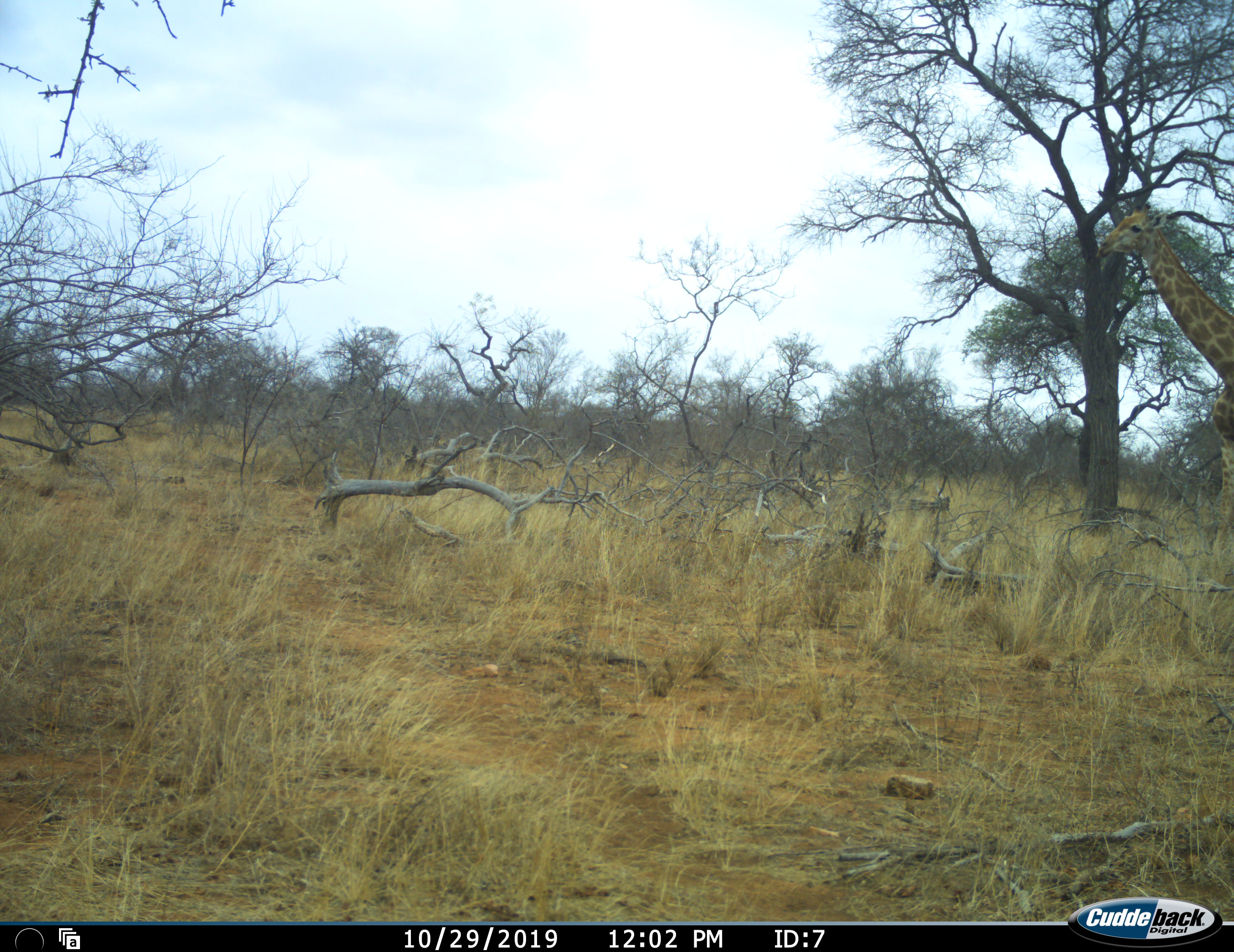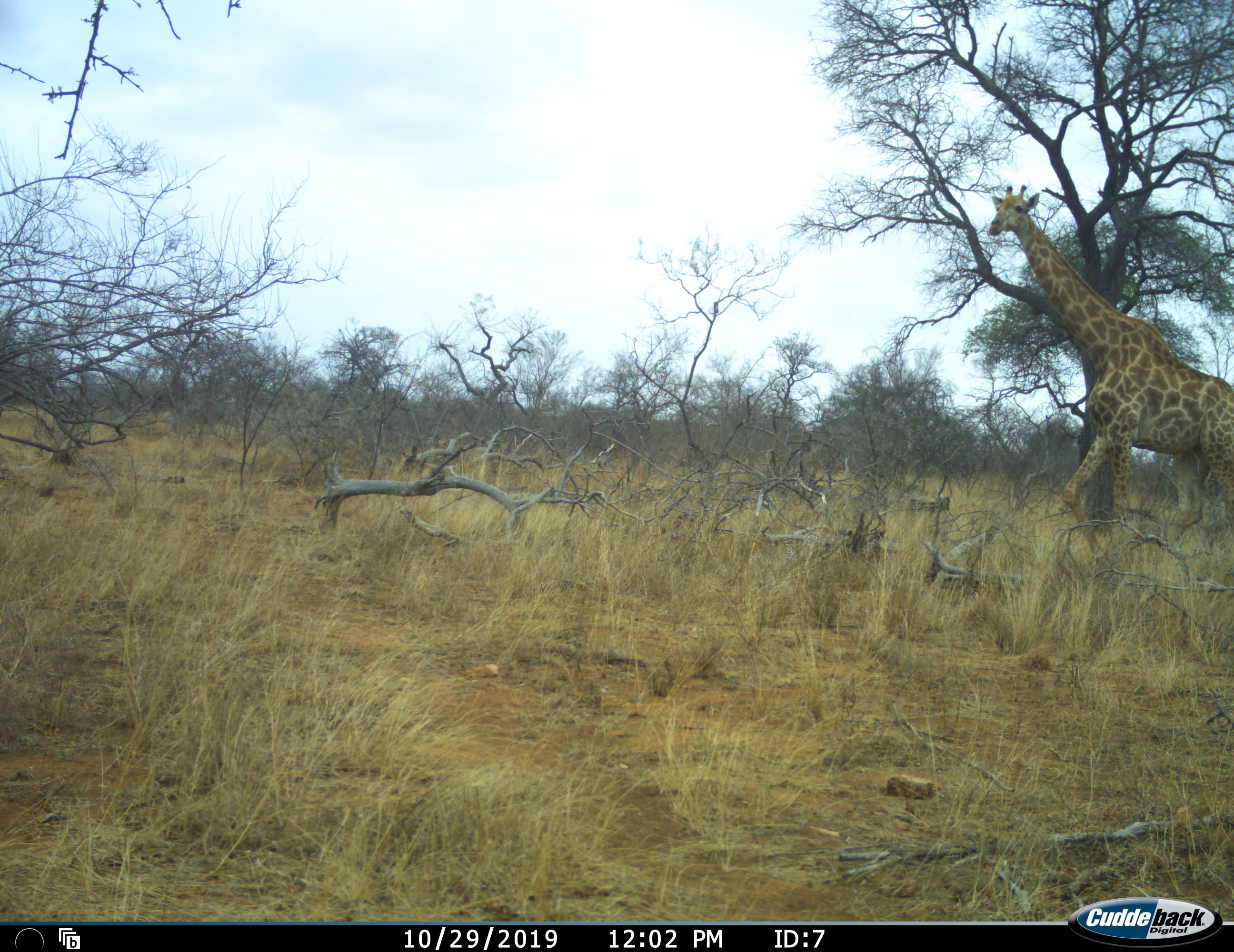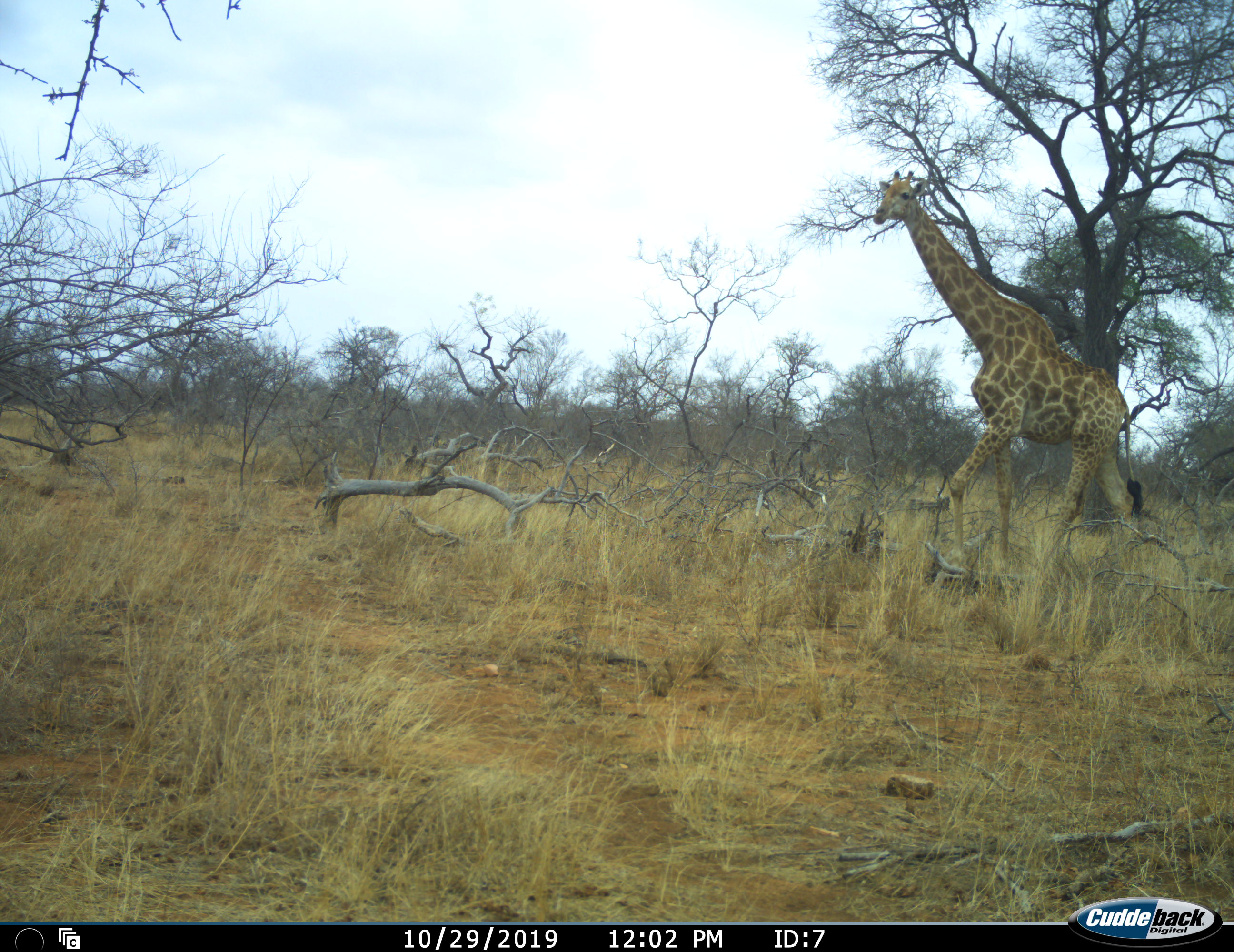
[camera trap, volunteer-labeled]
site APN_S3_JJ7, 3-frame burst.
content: unidentified animal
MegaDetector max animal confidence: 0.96